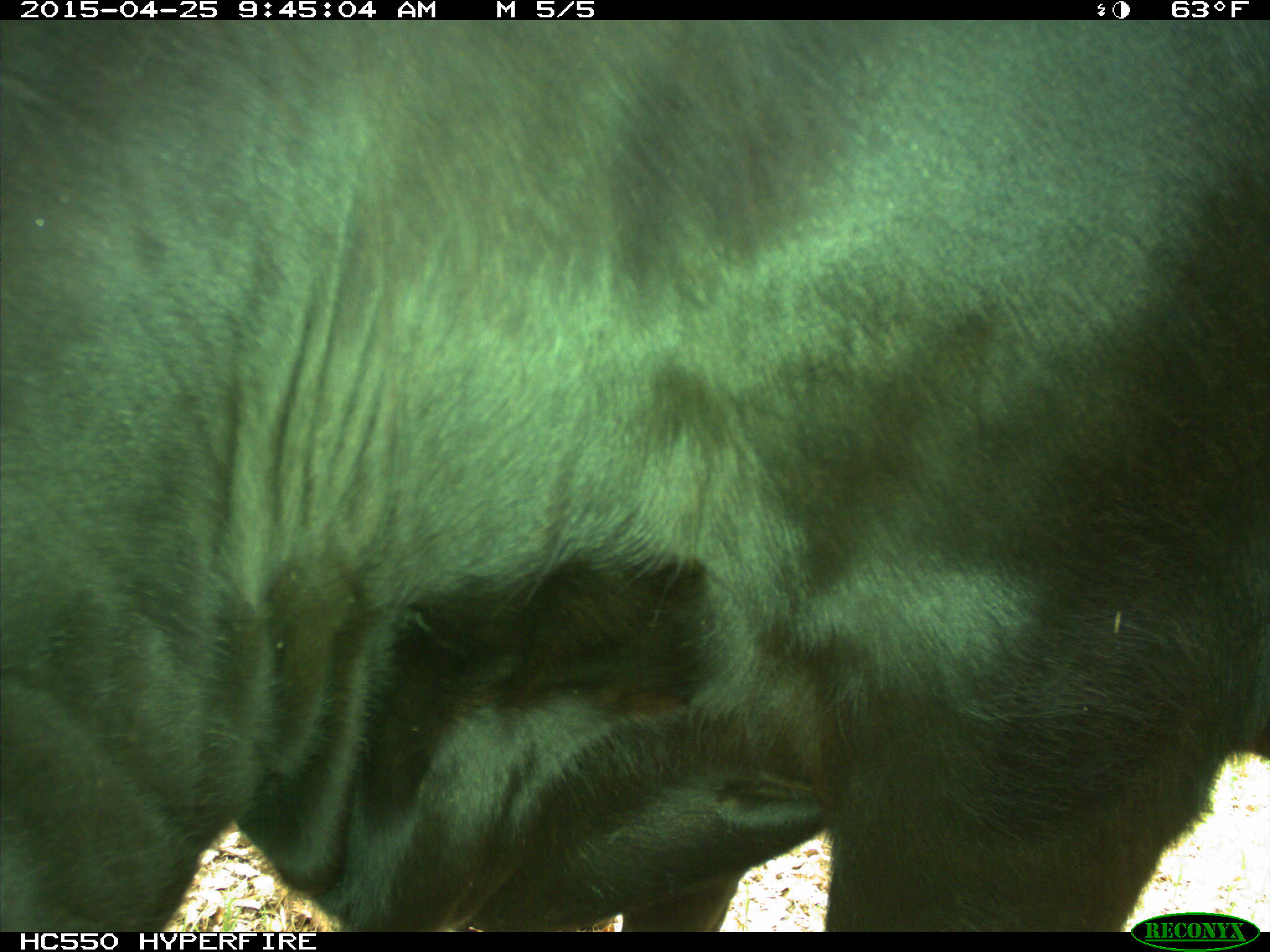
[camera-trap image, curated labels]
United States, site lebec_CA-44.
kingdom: Animalia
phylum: Chordata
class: Mammalia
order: Artiodactyla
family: Suidae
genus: Sus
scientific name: Sus scrofa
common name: wild boar